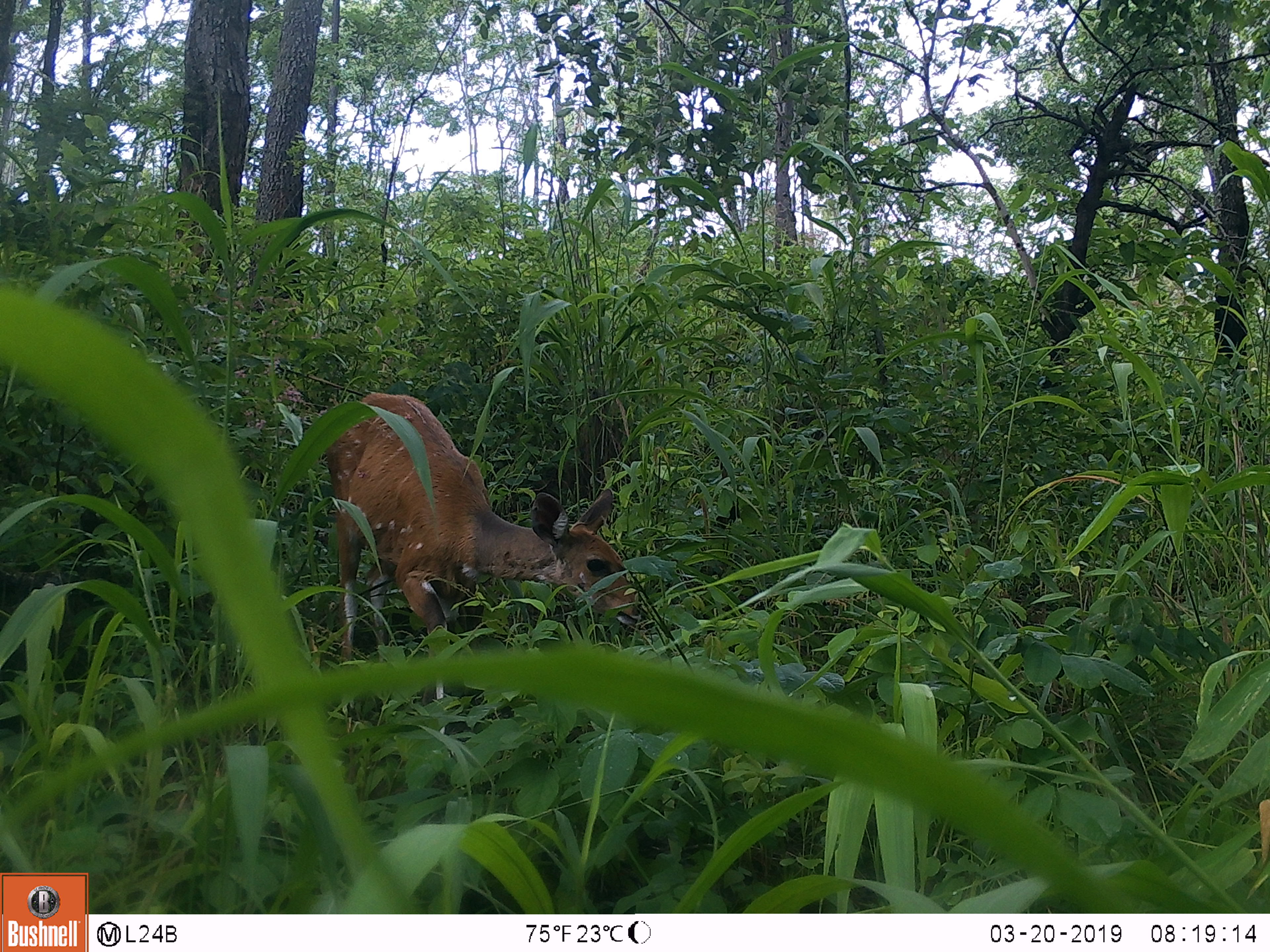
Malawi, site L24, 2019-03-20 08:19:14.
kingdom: Animalia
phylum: Chordata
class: Mammalia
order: Artiodactyla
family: Bovidae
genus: Tragelaphus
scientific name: Tragelaphus sylvaticus sylvaticus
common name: cape bushbuck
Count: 1.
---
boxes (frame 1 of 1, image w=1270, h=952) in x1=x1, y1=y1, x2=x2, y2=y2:
cape bushbuck: x1=293, y1=370, x2=656, y2=720